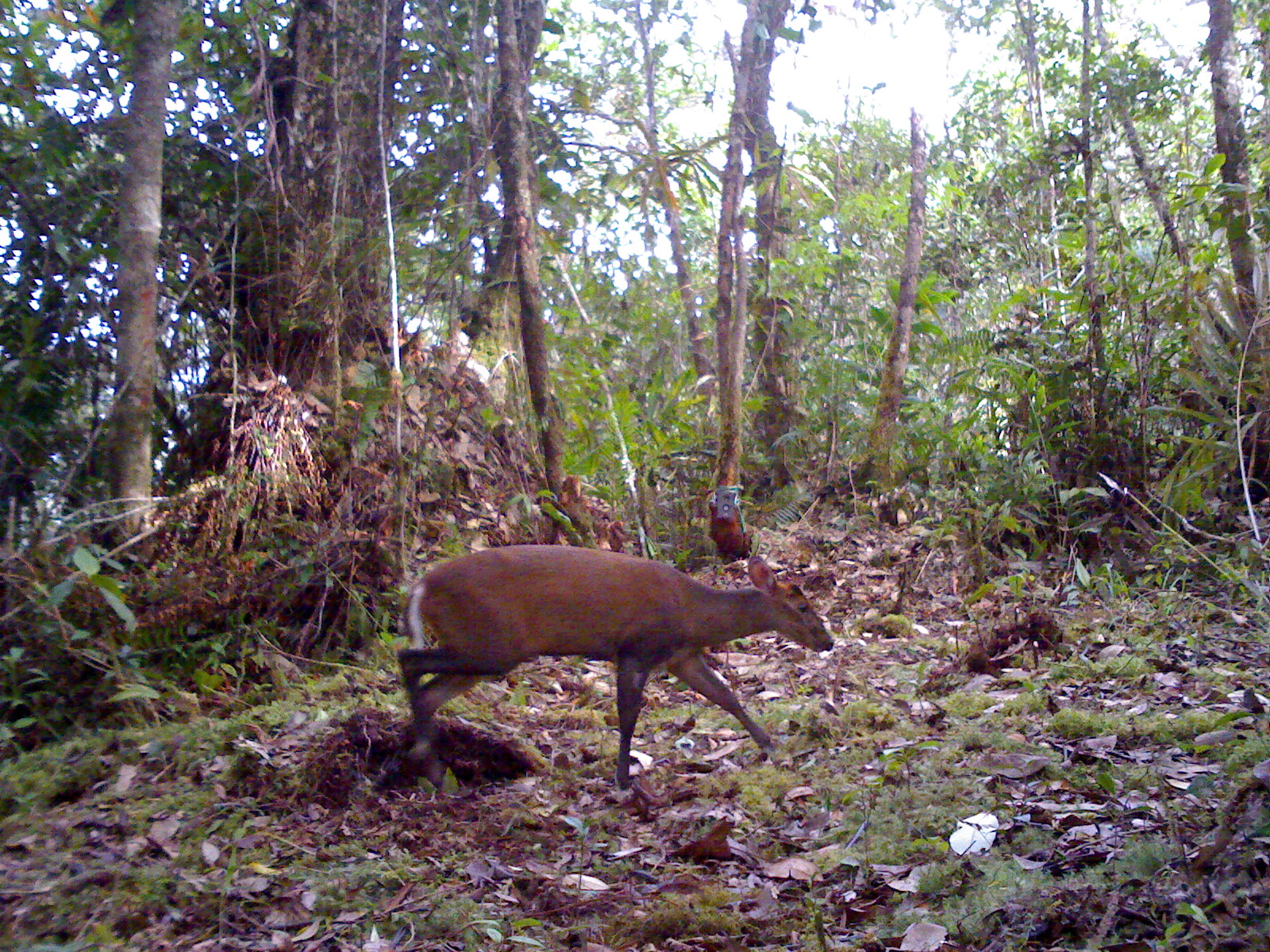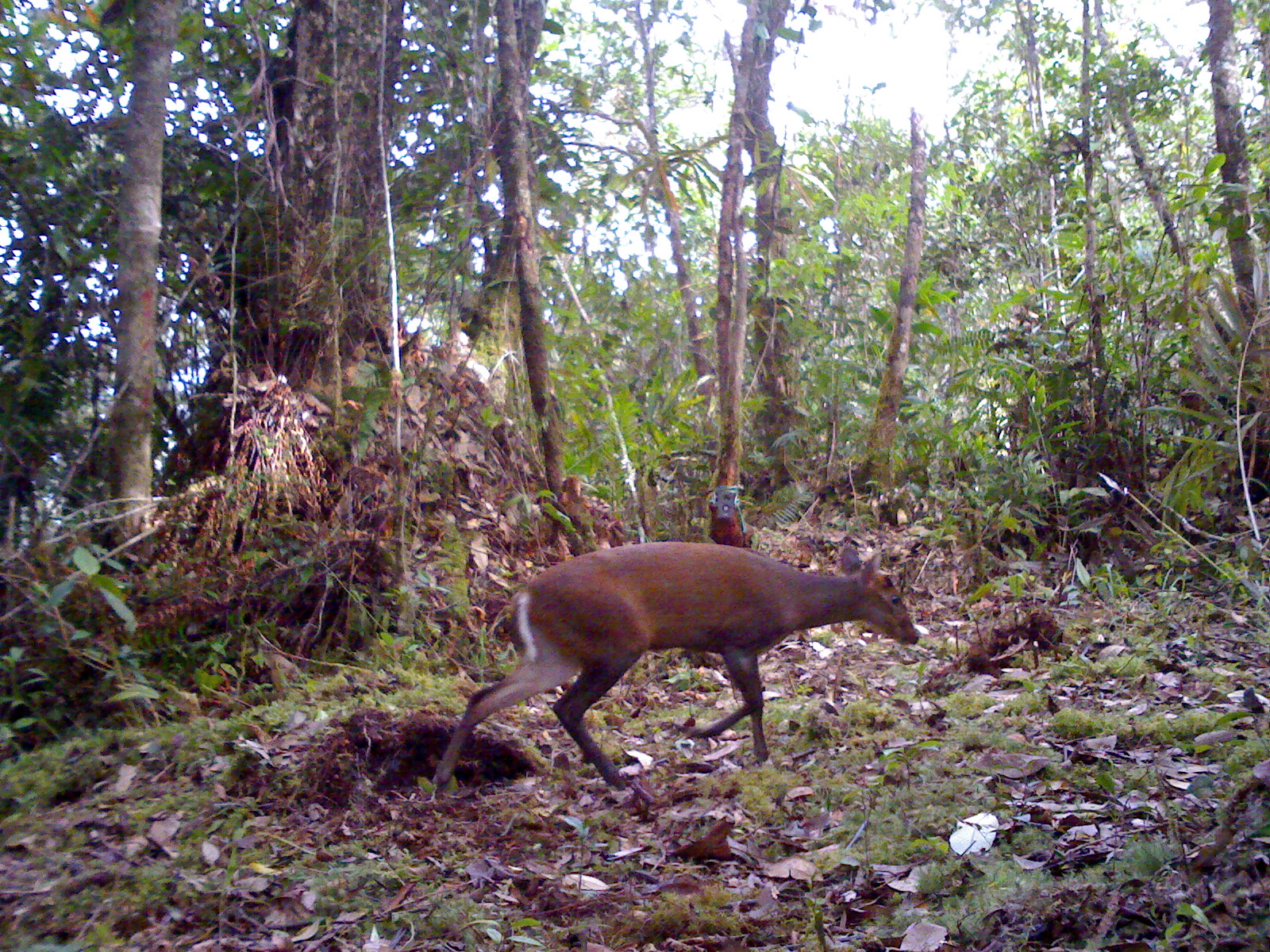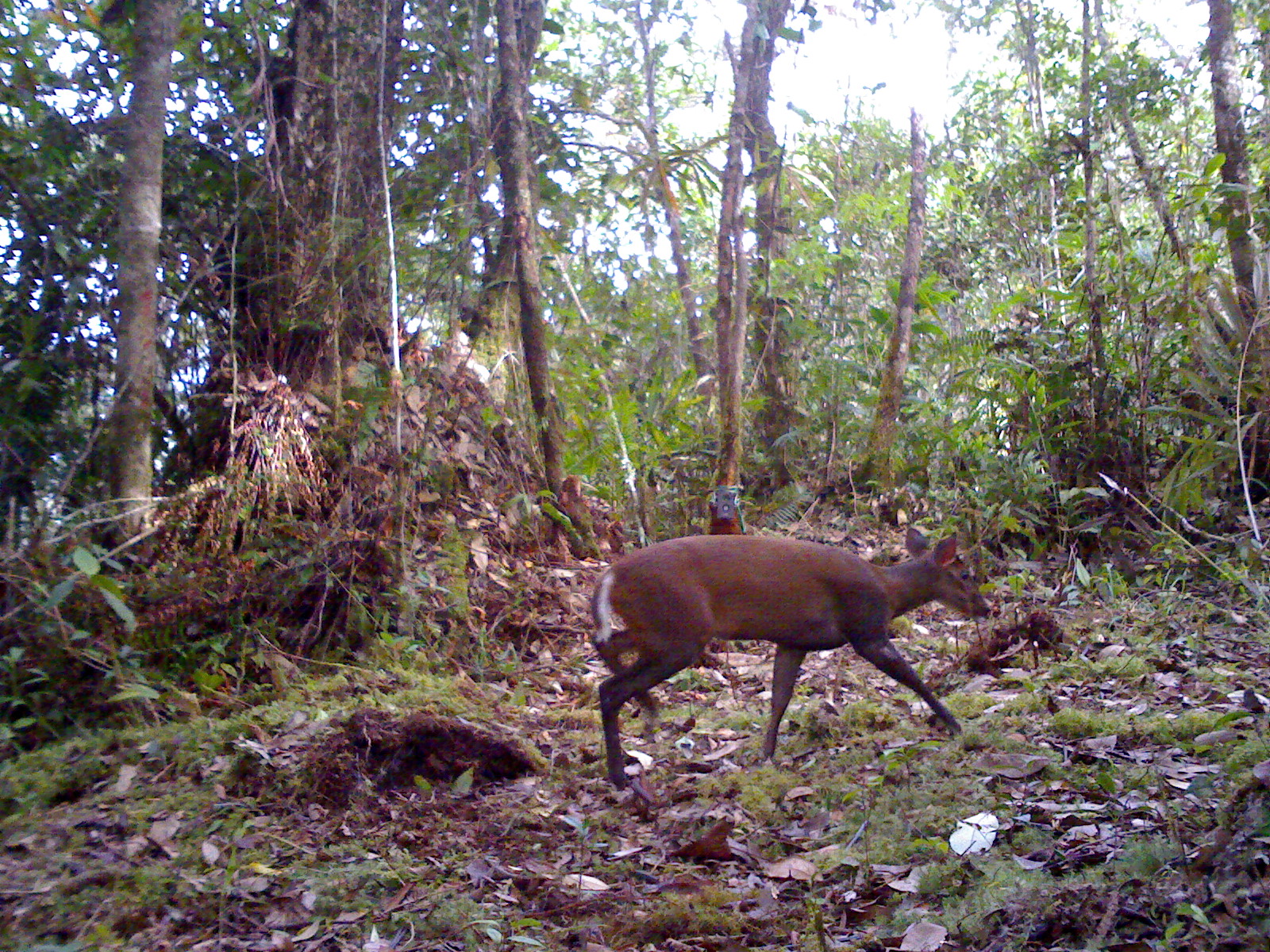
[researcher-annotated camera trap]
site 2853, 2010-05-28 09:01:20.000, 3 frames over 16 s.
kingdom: Animalia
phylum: Chordata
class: Mammalia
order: Artiodactyla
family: Cervidae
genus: Muntiacus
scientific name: Muntiacus muntjak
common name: southern red muntjac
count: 1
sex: female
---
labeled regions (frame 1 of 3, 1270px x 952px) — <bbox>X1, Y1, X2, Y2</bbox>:
muntiacus muntjak: <bbox>395, 544, 834, 792</bbox>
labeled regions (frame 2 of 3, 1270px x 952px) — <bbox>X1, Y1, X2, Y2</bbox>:
muntiacus muntjak: <bbox>429, 539, 921, 789</bbox>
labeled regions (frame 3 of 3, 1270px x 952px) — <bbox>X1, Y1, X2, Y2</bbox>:
muntiacus muntjak: <bbox>589, 526, 993, 790</bbox>